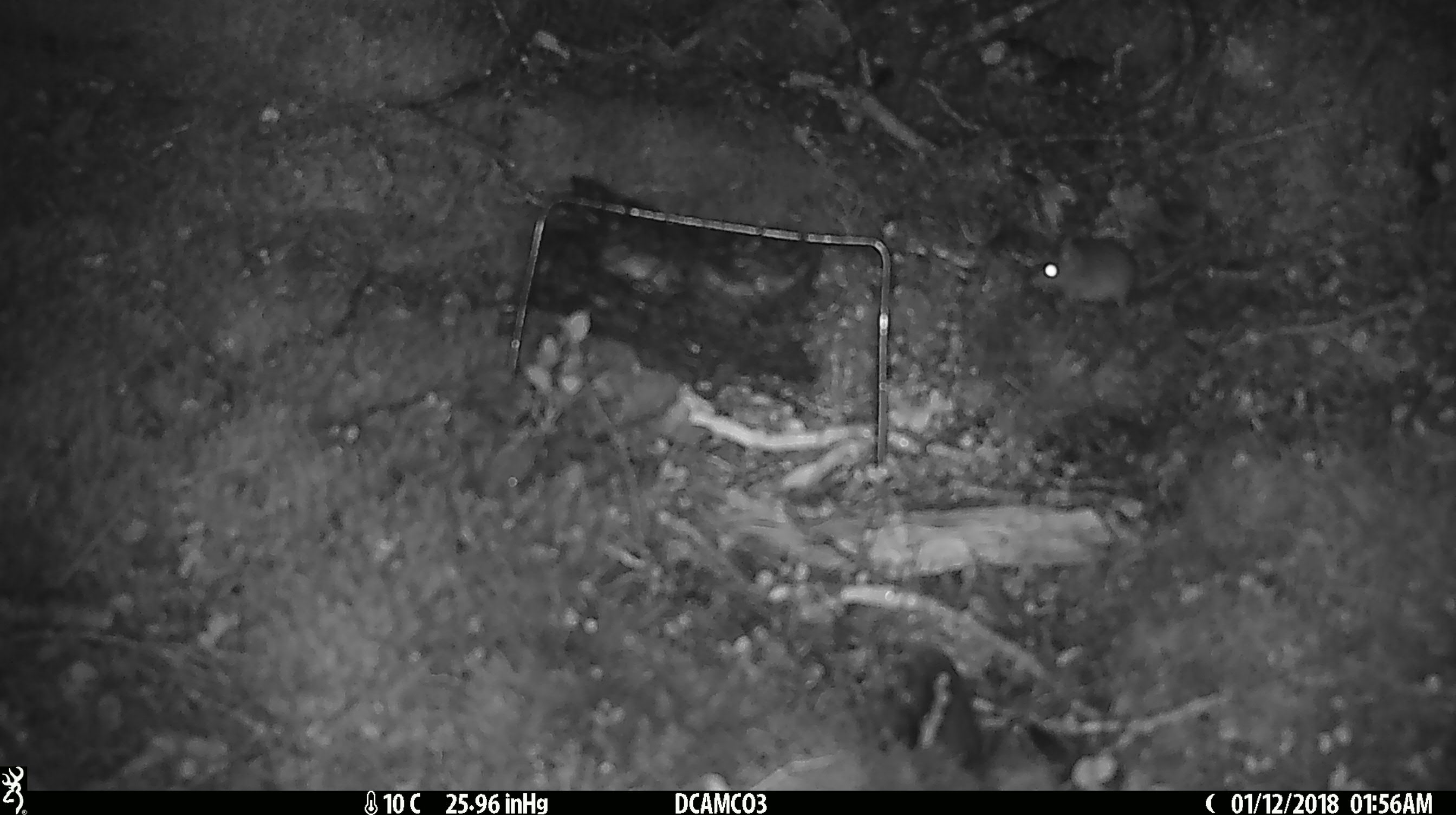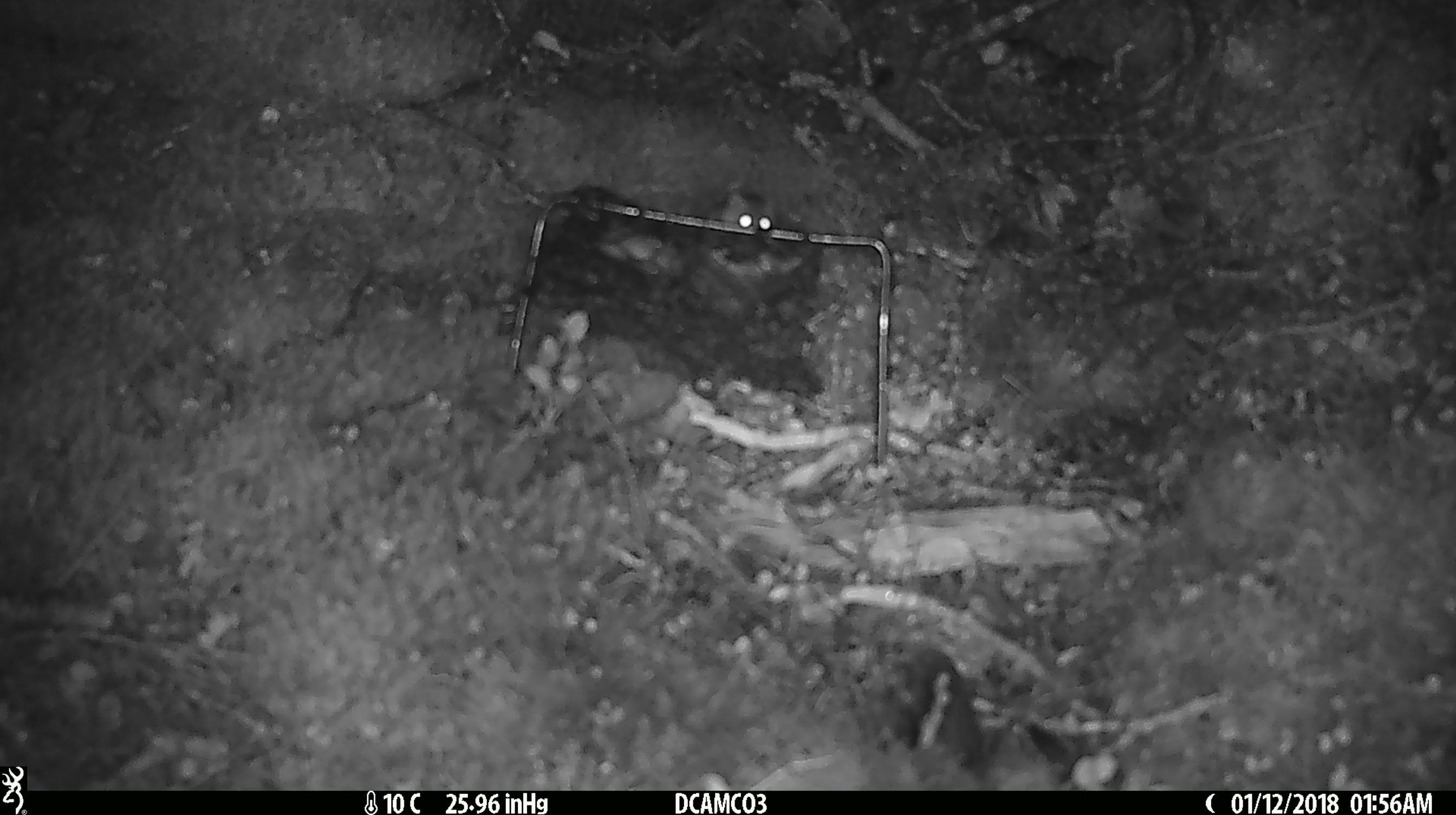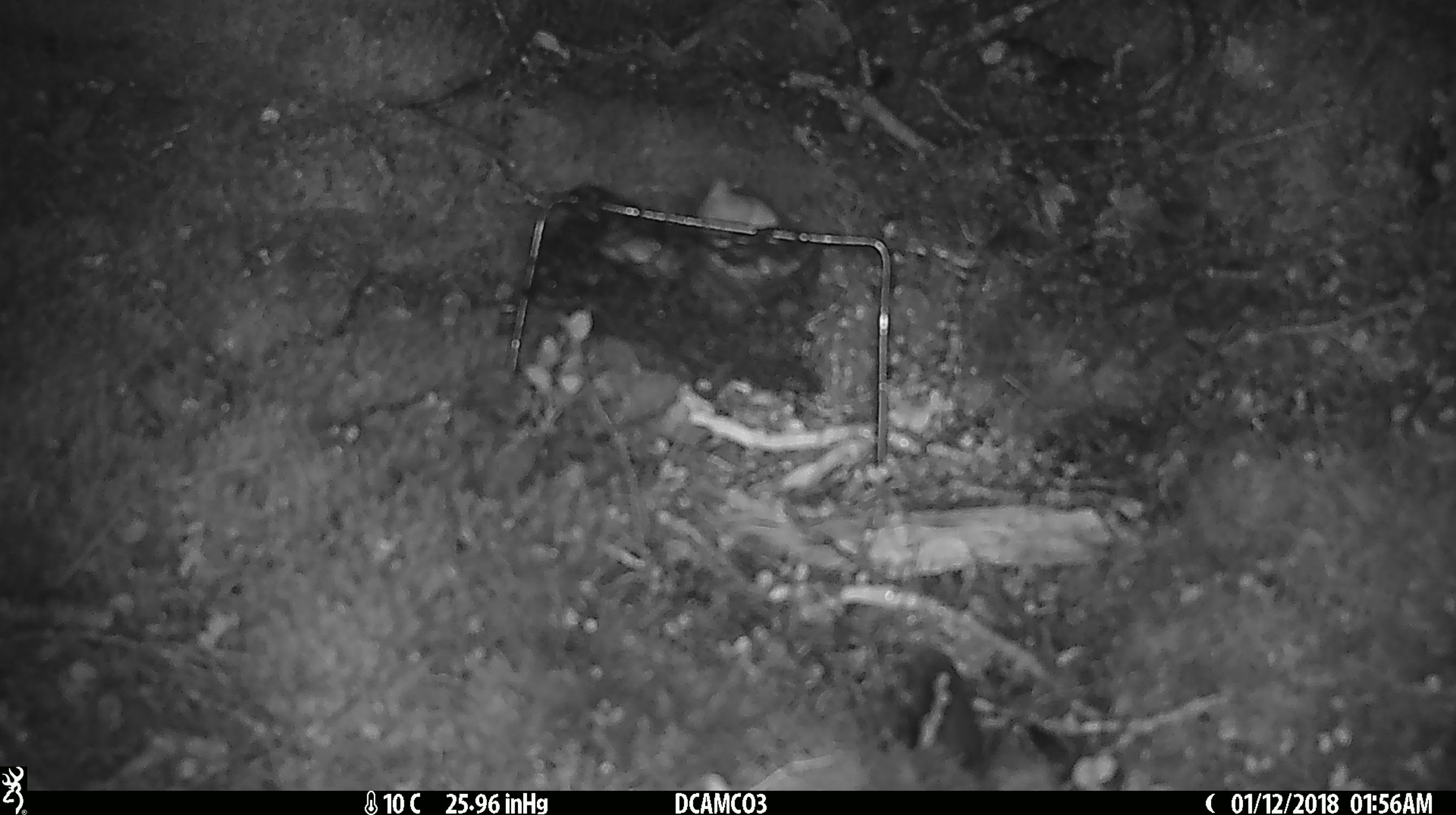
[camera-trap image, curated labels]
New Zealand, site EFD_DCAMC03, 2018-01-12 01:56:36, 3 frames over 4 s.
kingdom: Animalia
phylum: Chordata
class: Mammalia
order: Rodentia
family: Muridae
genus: Mus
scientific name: Mus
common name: mouse